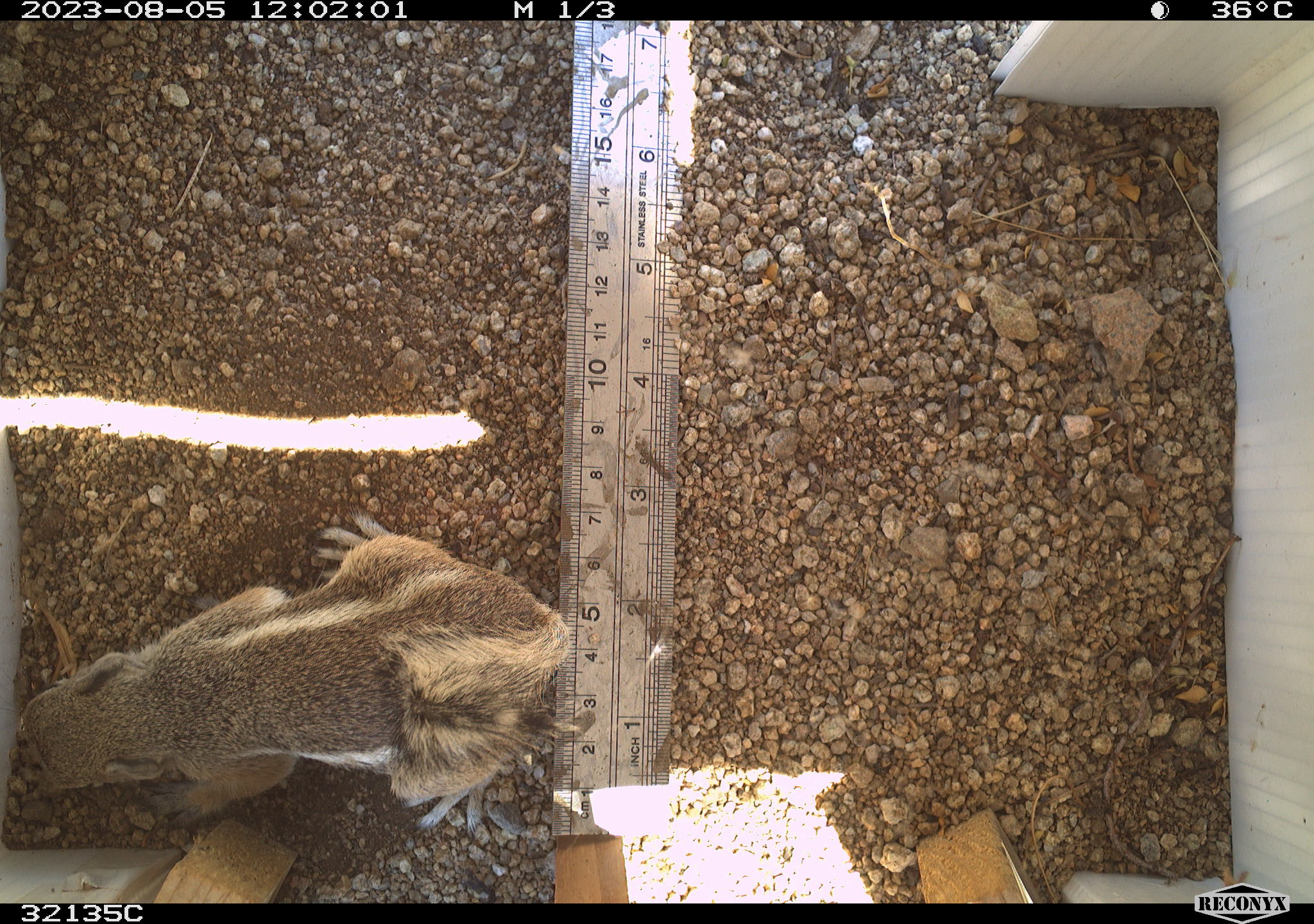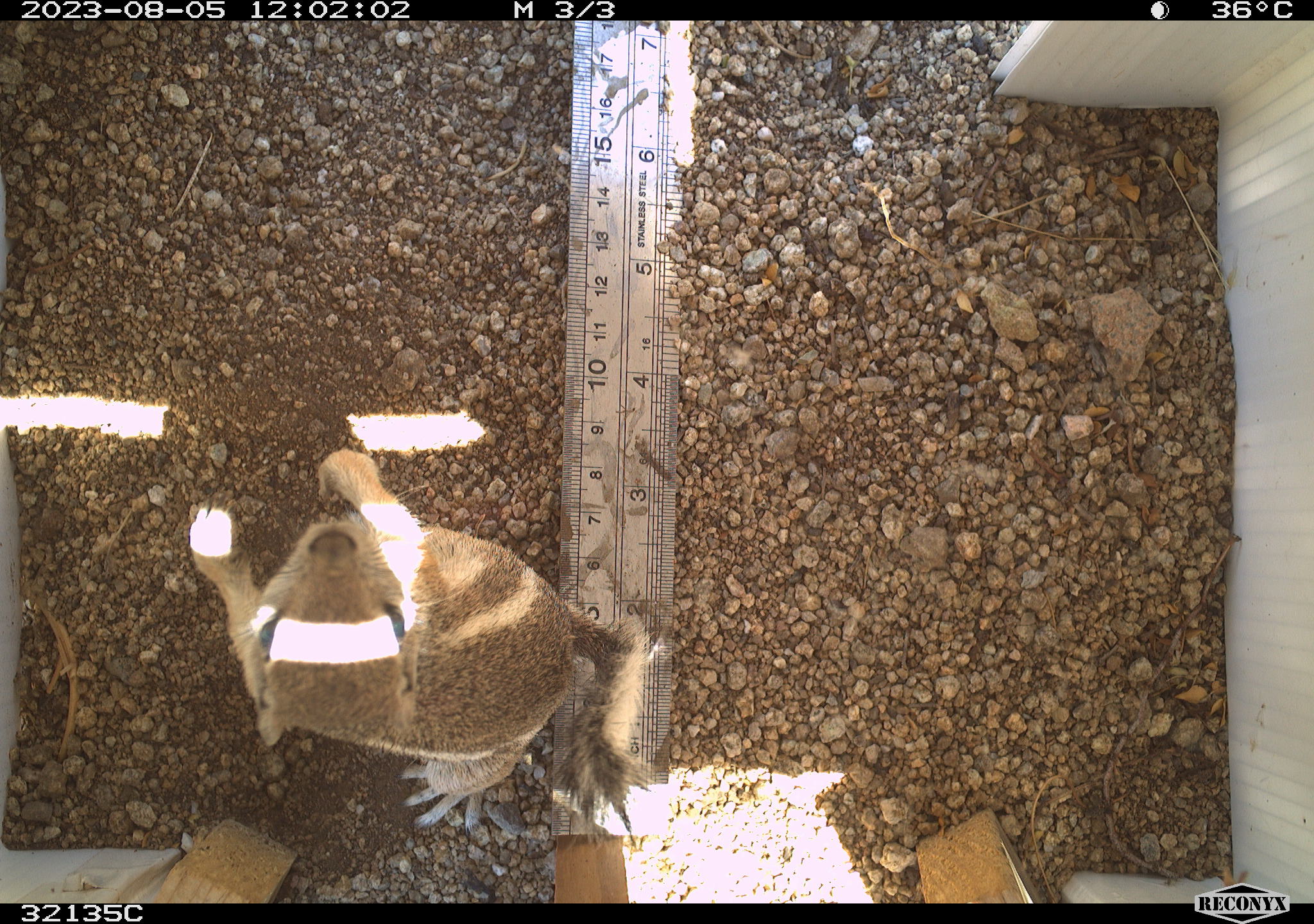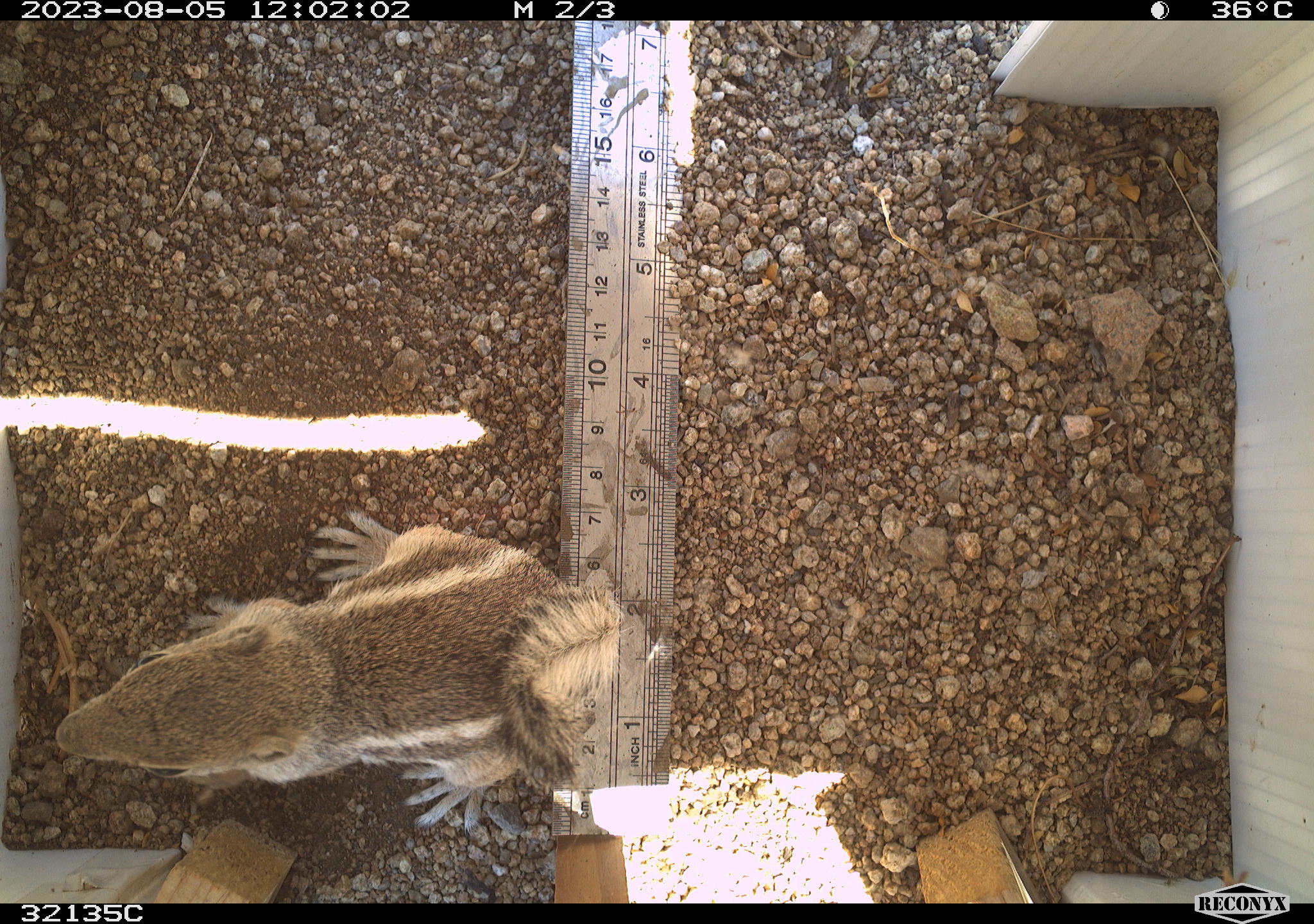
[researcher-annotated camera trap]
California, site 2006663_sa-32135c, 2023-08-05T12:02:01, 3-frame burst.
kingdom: Animalia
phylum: Chordata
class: Mammalia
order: Rodentia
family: Sciuridae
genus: Ammospermophilus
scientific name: Ammospermophilus leucurus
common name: white-tailed antelope squirrel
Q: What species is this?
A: White-tailed antelope squirrel (Ammospermophilus leucurus).